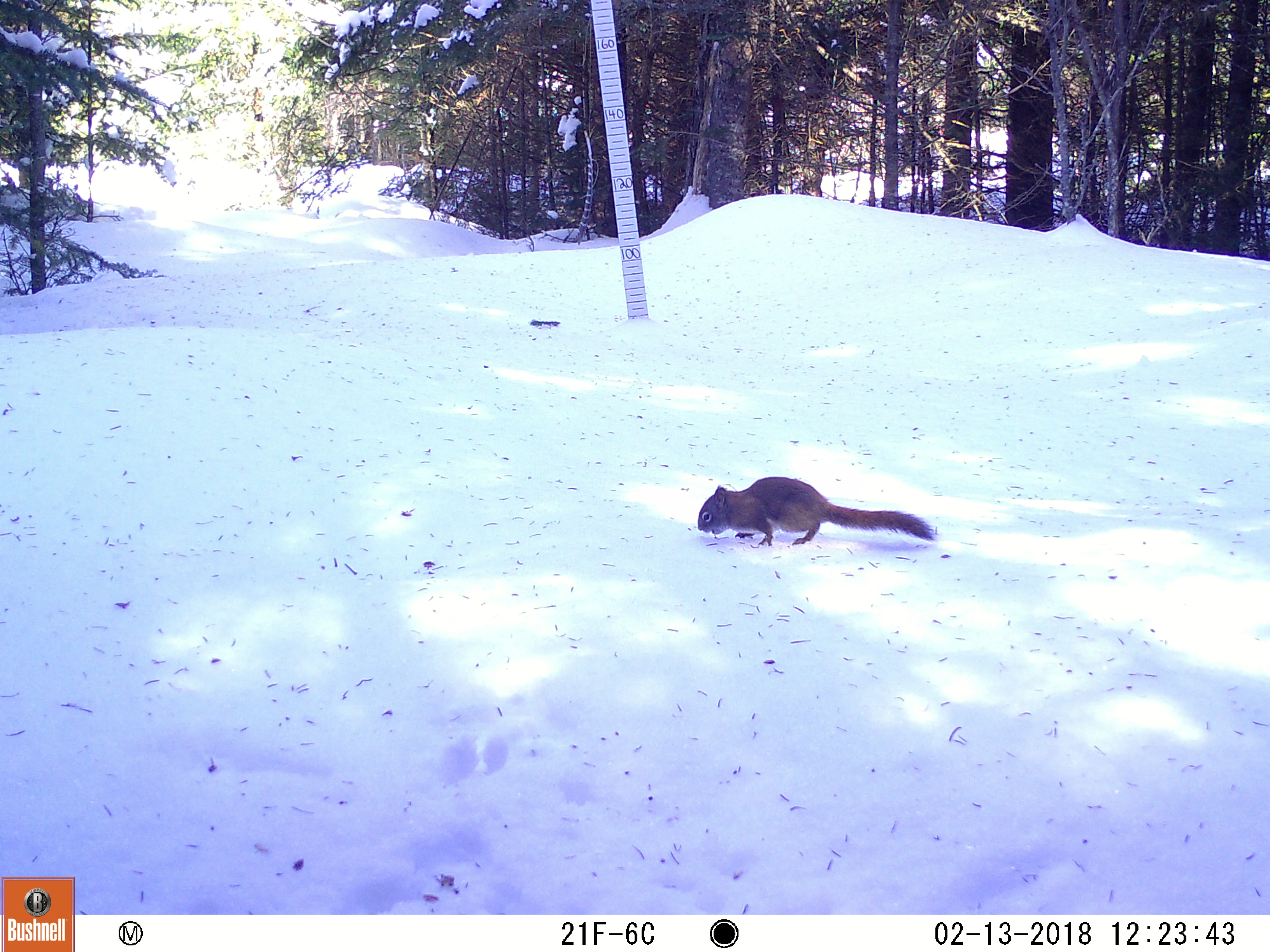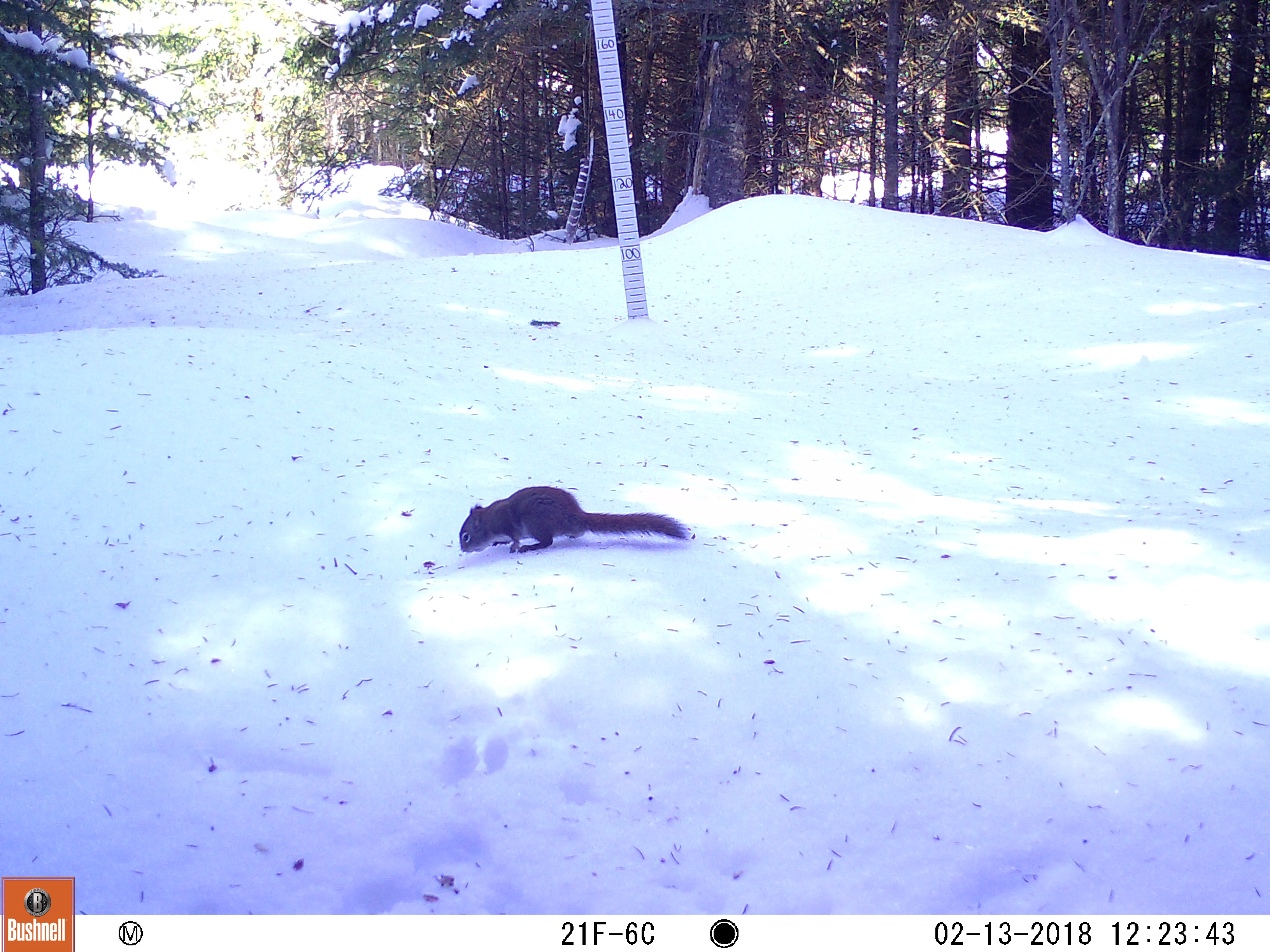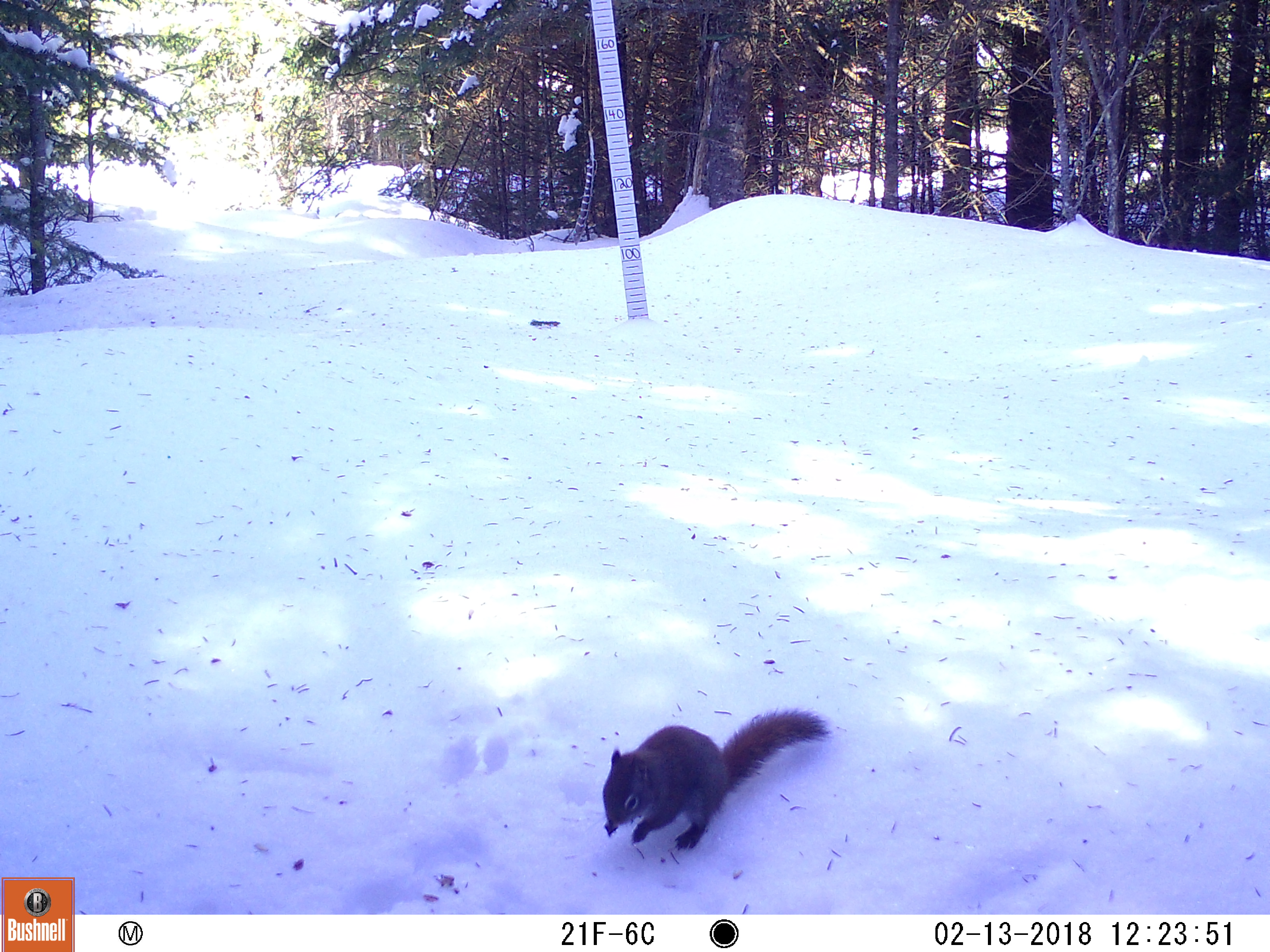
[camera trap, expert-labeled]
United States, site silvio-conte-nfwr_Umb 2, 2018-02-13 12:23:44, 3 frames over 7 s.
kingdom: Animalia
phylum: Chordata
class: Mammalia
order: Rodentia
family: Sciuridae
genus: Tamiasciurus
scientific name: Tamiasciurus hudsonicus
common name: red squirrel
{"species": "red squirrel (Tamiasciurus hudsonicus)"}